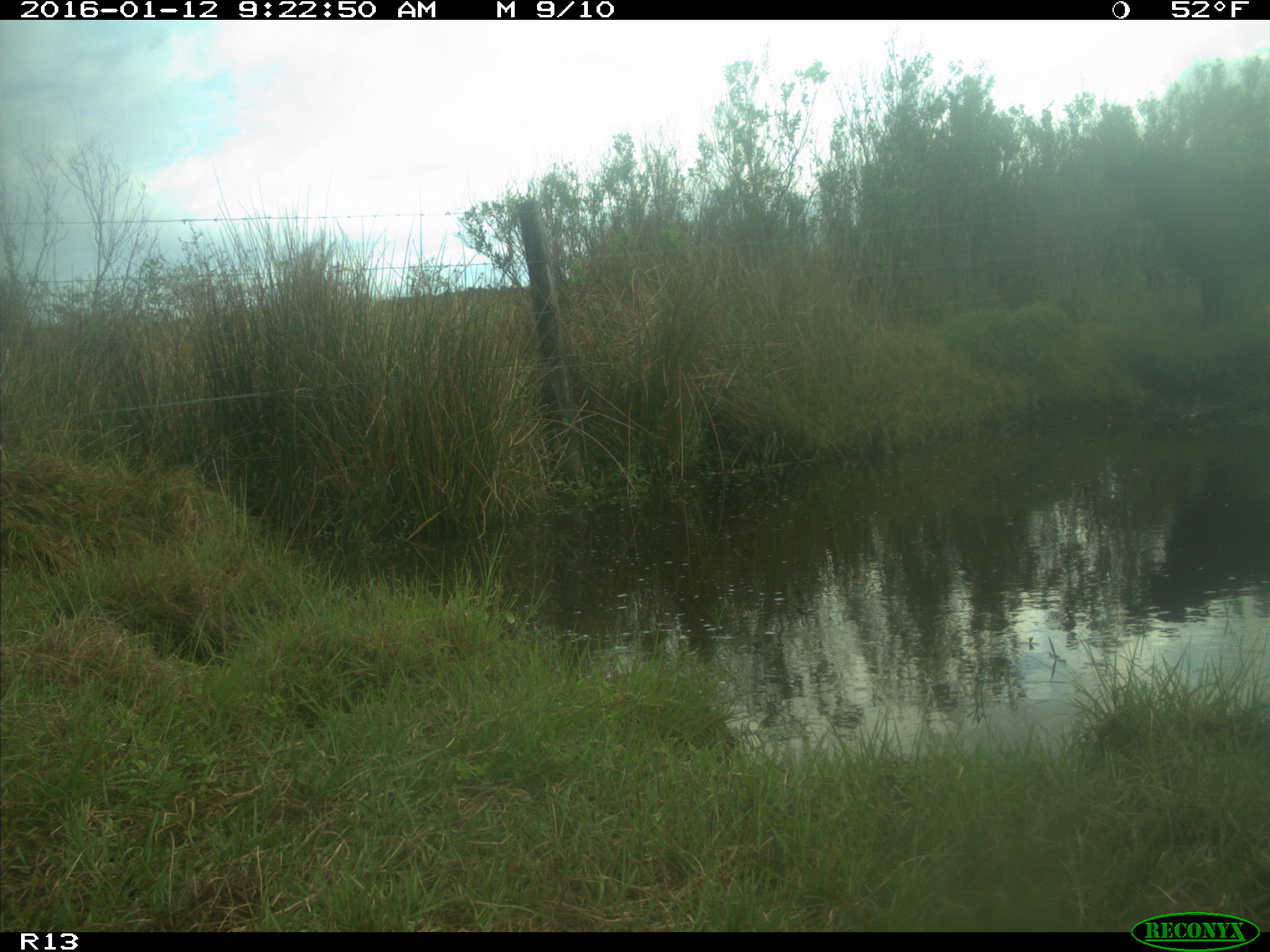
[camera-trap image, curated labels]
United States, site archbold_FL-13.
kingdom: Animalia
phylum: Chordata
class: Mammalia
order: Artiodactyla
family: Bovidae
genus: Bos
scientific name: Bos taurus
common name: domestic cow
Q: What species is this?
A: Bos taurus (domestic cow).